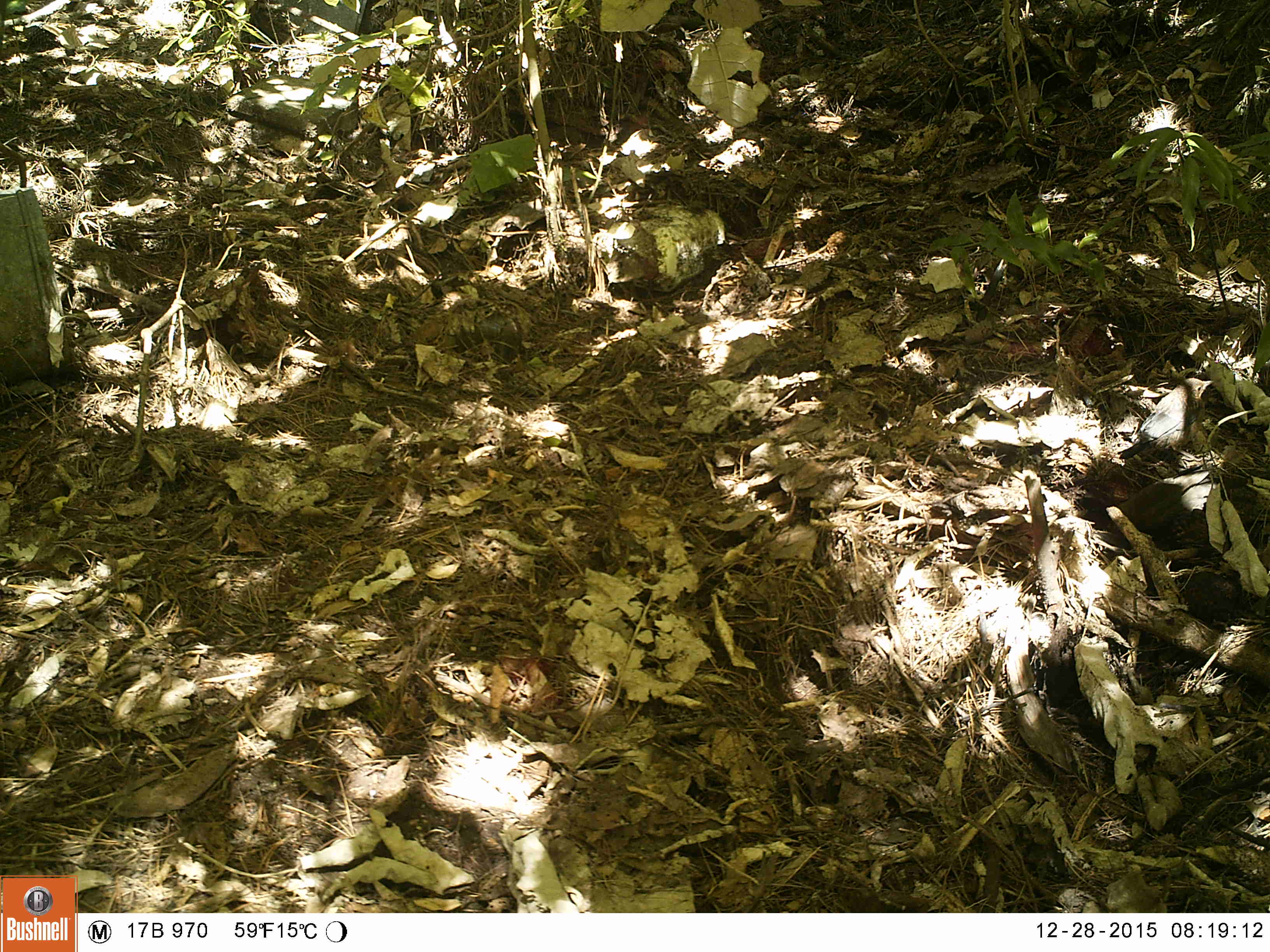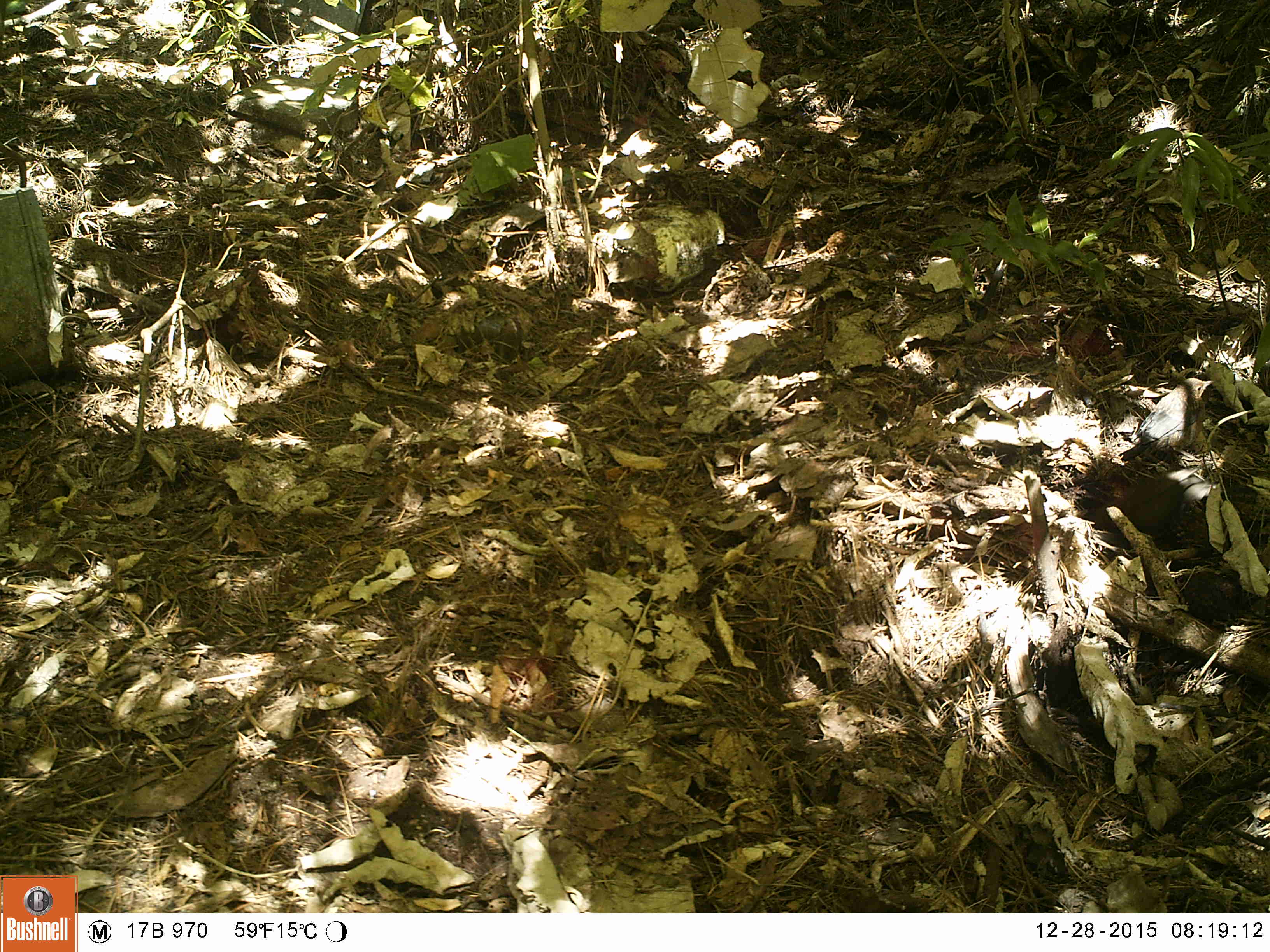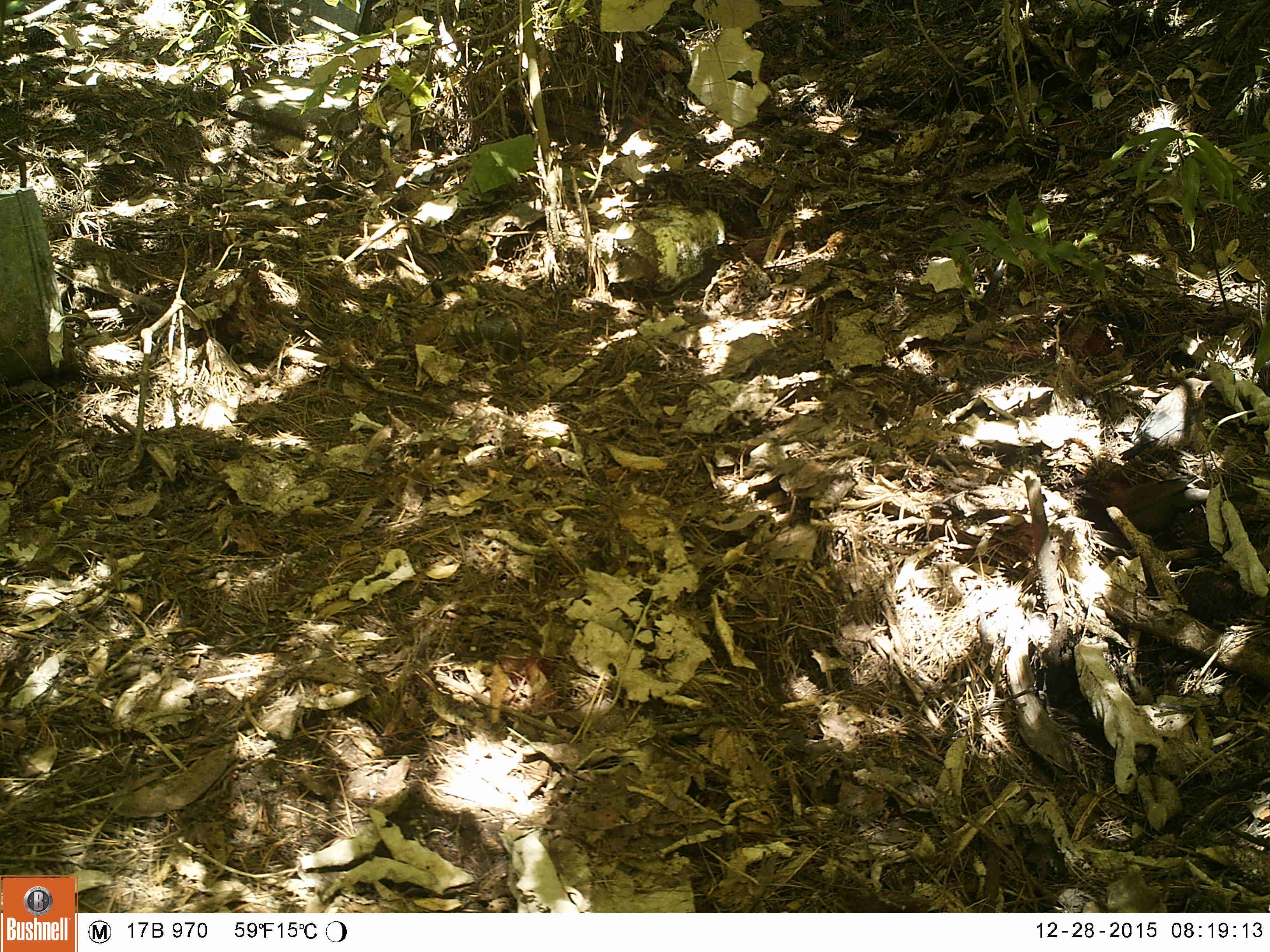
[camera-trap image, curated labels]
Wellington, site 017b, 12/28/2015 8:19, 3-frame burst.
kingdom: Animalia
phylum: Chordata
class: Aves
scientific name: Aves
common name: bird